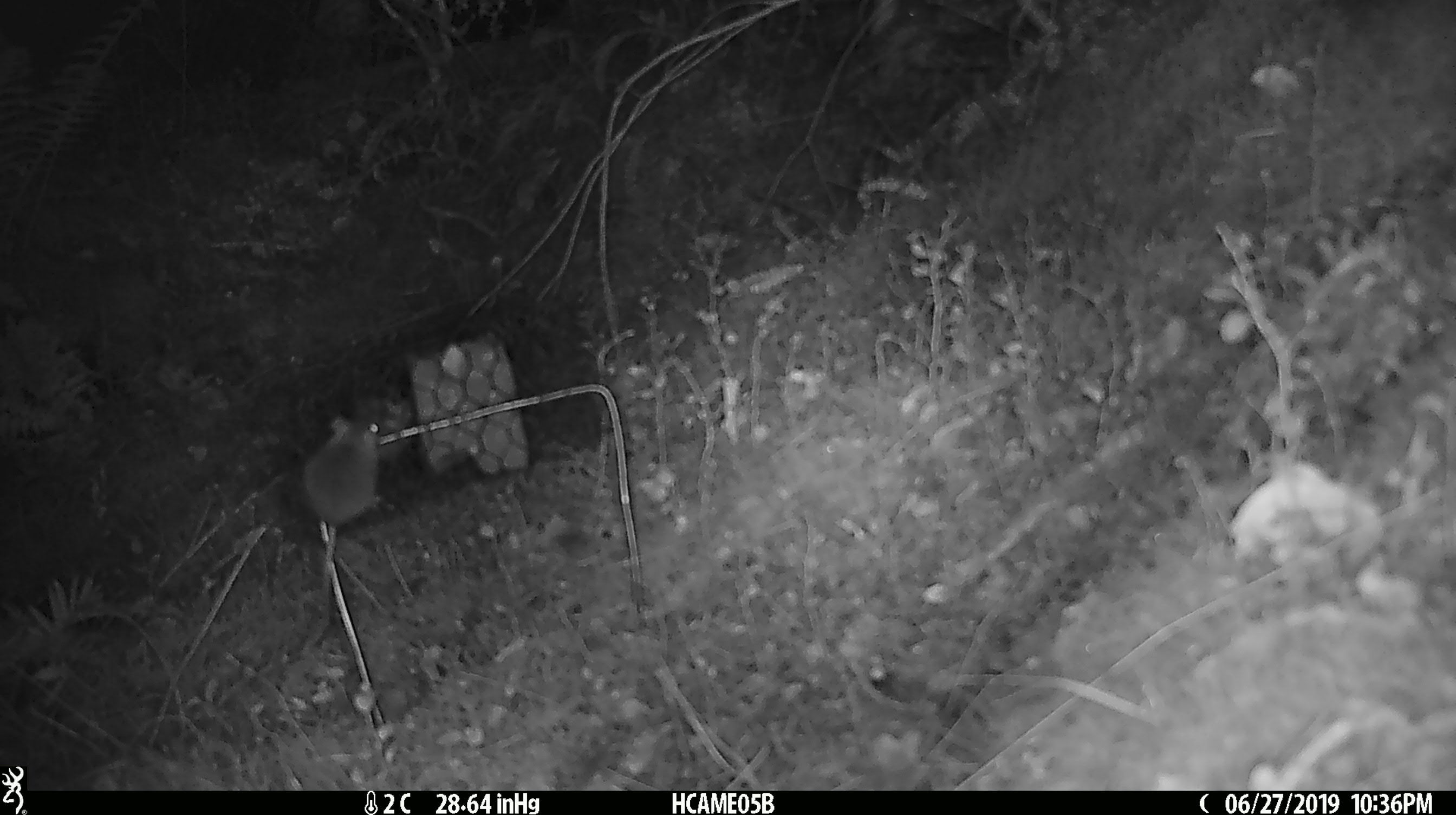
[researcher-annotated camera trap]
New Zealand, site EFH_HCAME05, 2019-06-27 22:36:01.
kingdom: Animalia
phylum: Chordata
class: Mammalia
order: Rodentia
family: Muridae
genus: Mus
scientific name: Mus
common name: mouse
Mouse (Mus).